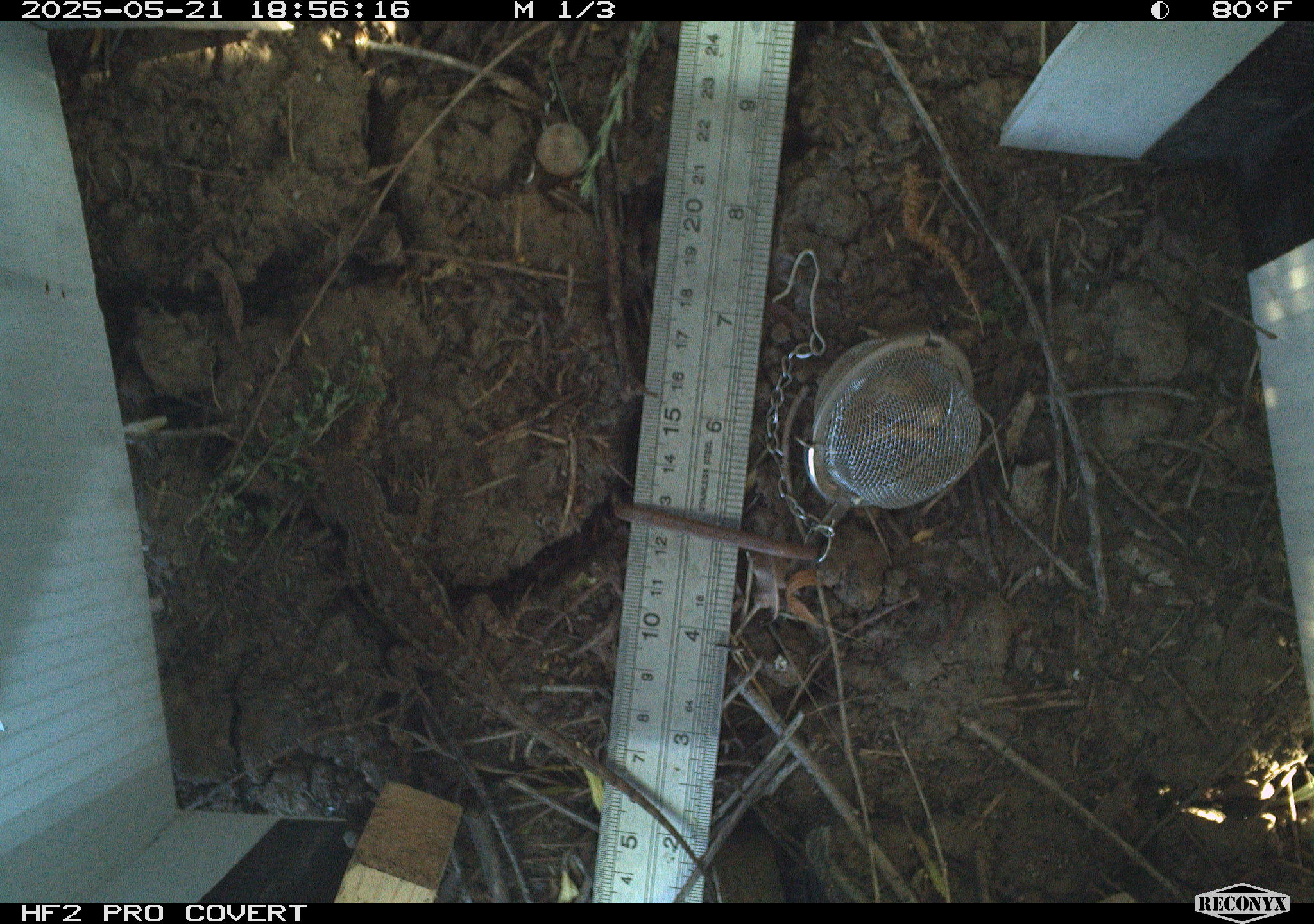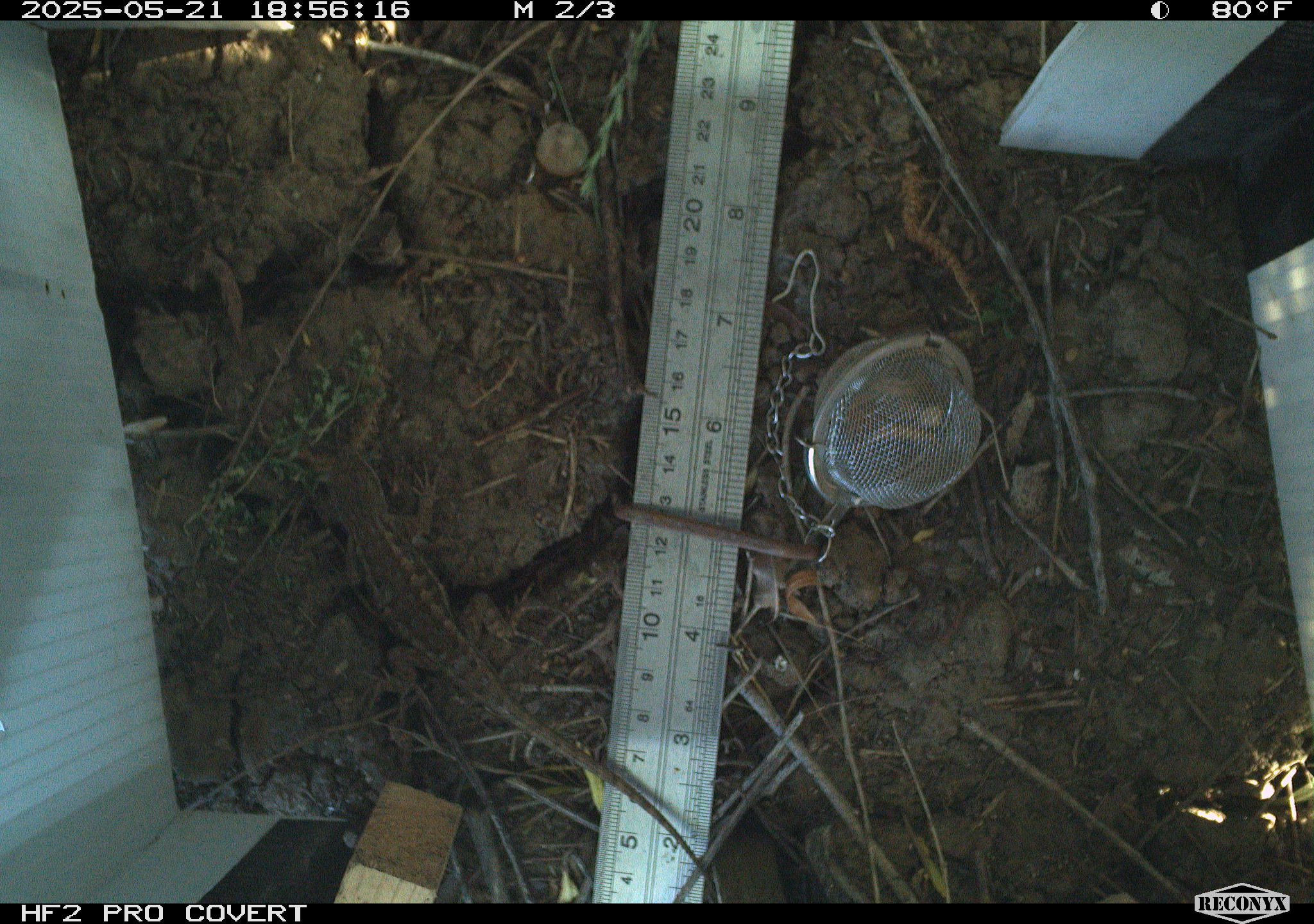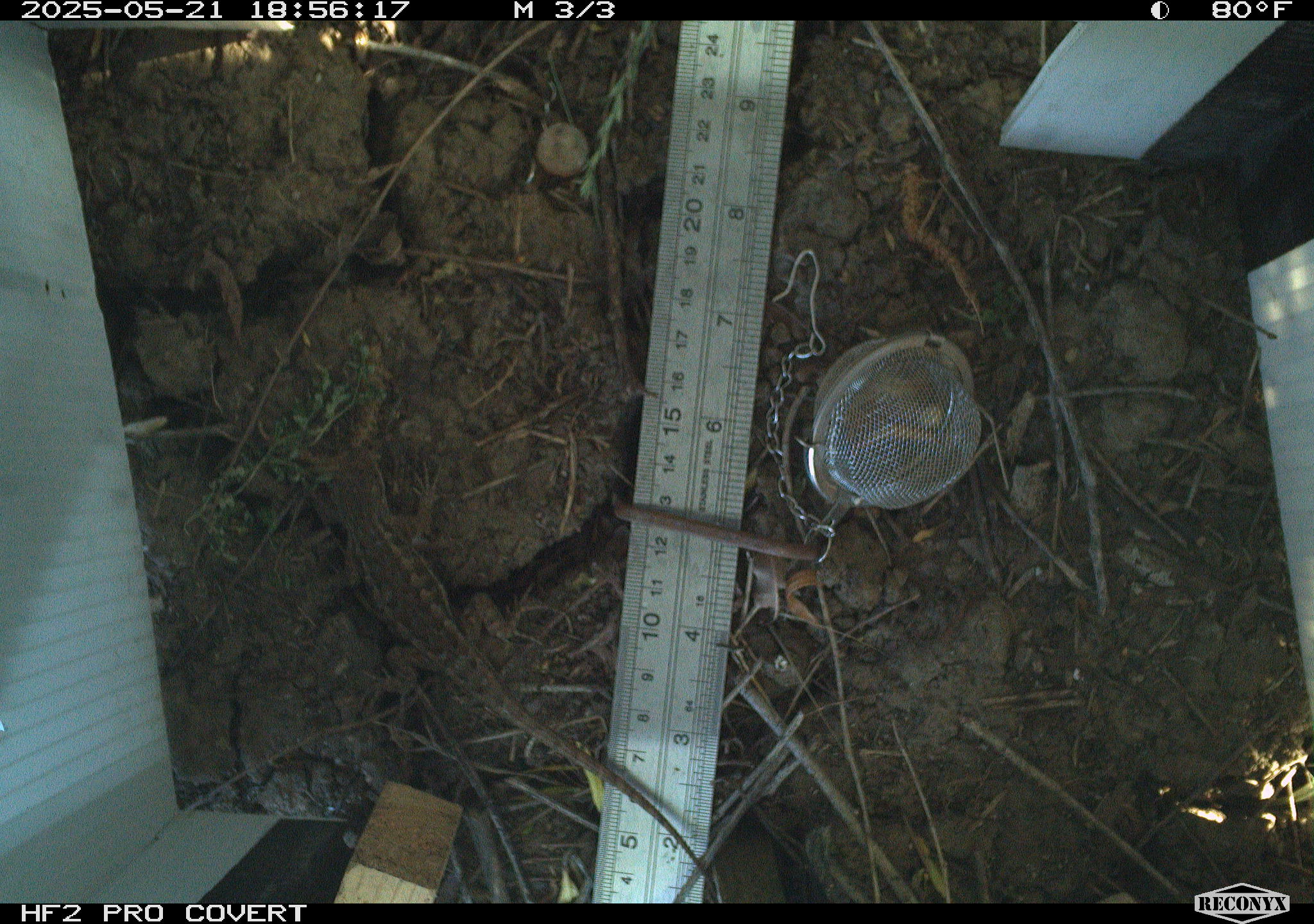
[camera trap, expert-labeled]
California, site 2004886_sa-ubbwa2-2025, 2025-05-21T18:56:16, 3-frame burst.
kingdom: Animalia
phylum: Chordata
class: Reptilia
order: Squamata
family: Phrynosomatidae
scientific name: Phrynosomatidae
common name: north american spiny lizards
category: sceloporus/uta species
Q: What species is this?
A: Sceloporus/uta species (north american spiny lizards) (Phrynosomatidae).